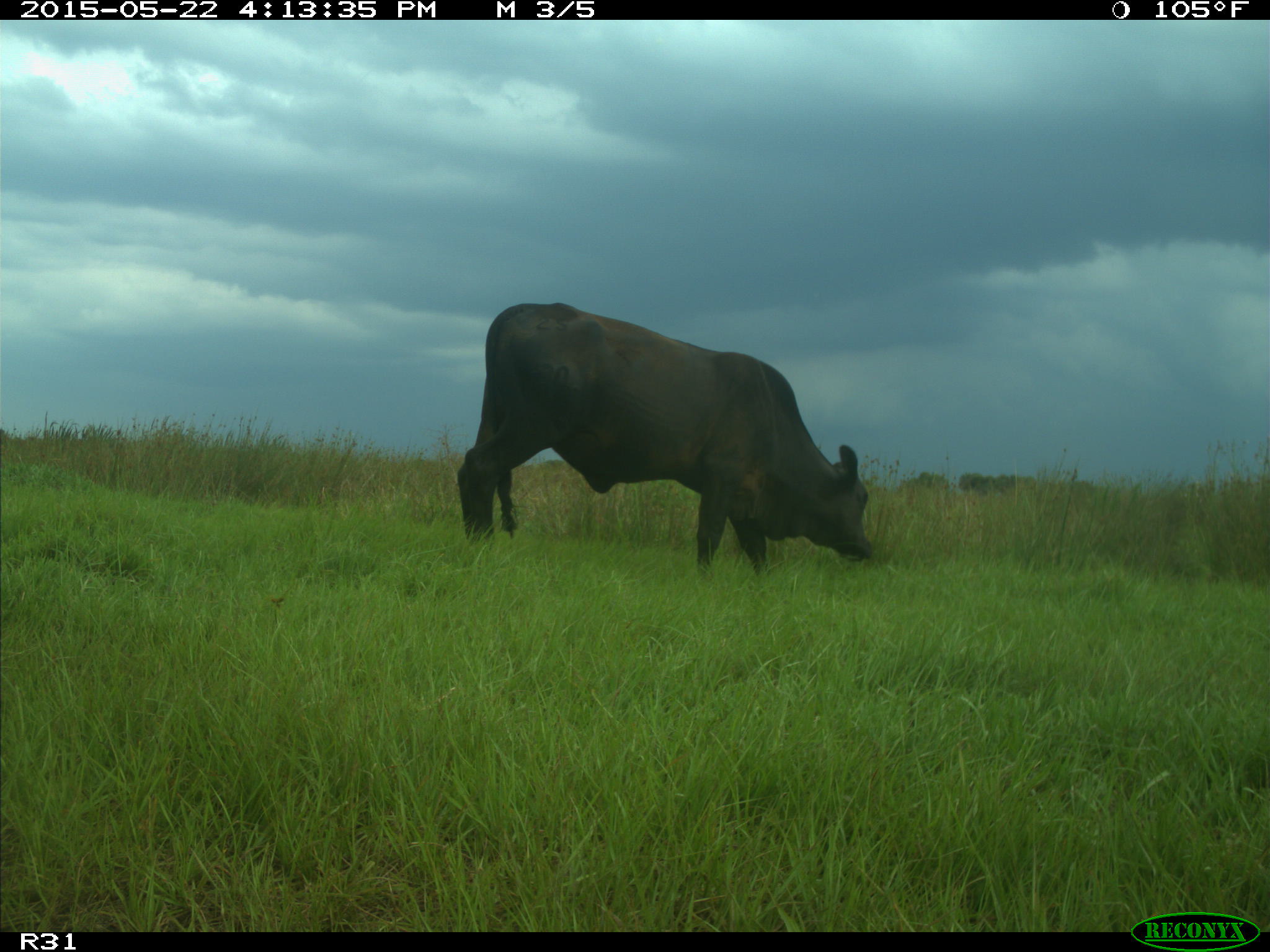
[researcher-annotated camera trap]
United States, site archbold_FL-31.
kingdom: Animalia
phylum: Chordata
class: Mammalia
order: Artiodactyla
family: Bovidae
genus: Bos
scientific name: Bos taurus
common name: domestic cow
Bos taurus (domestic cow).